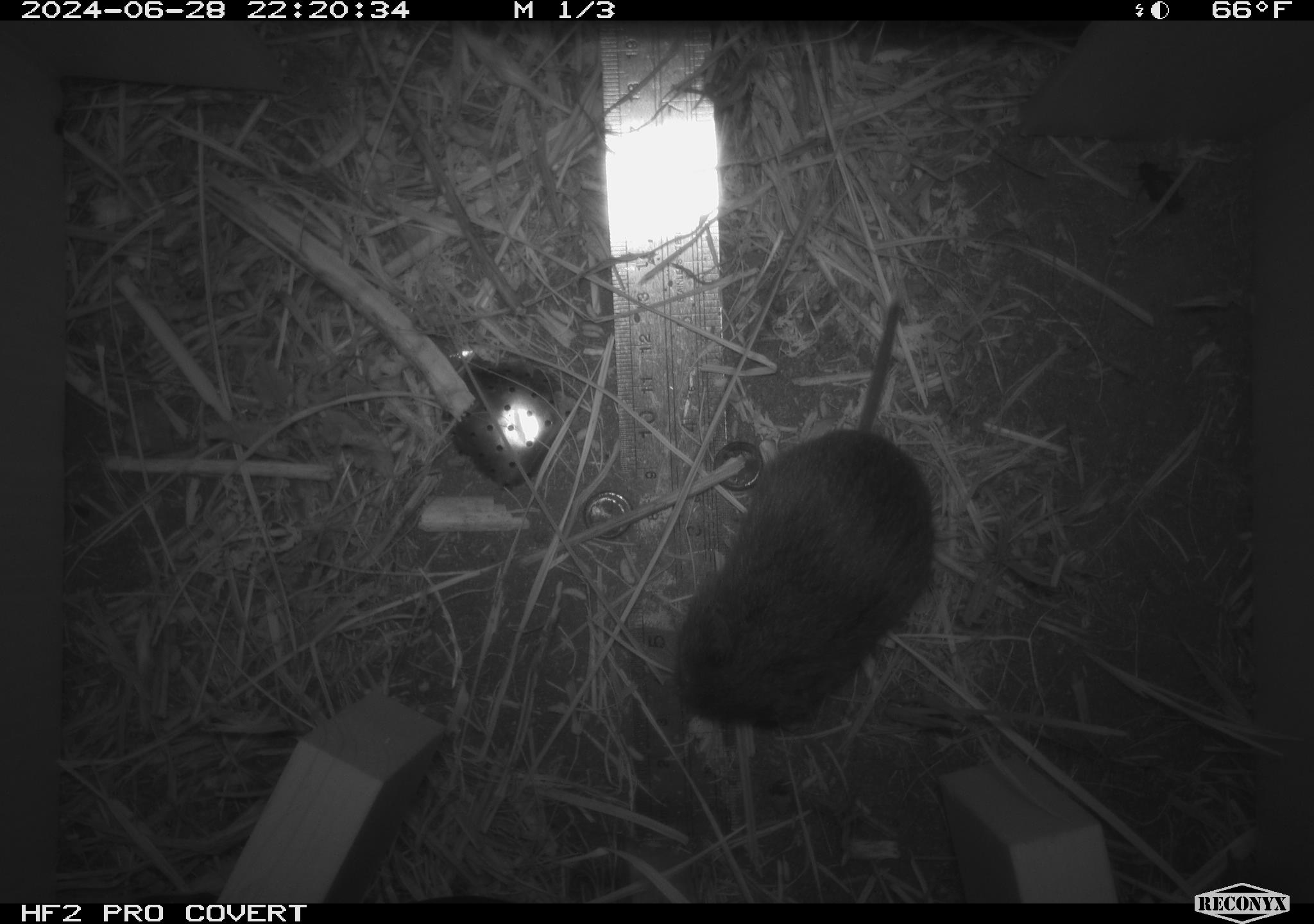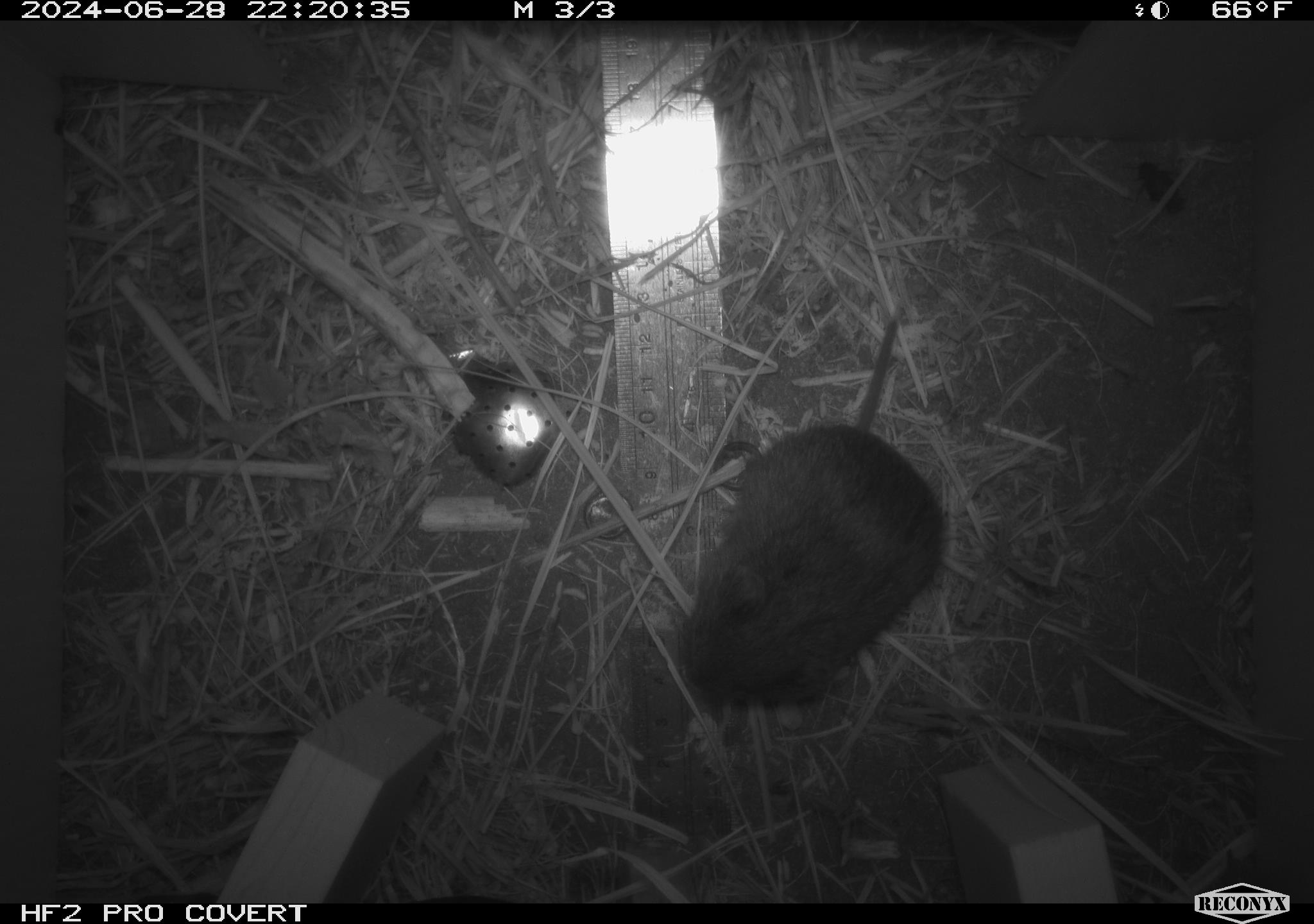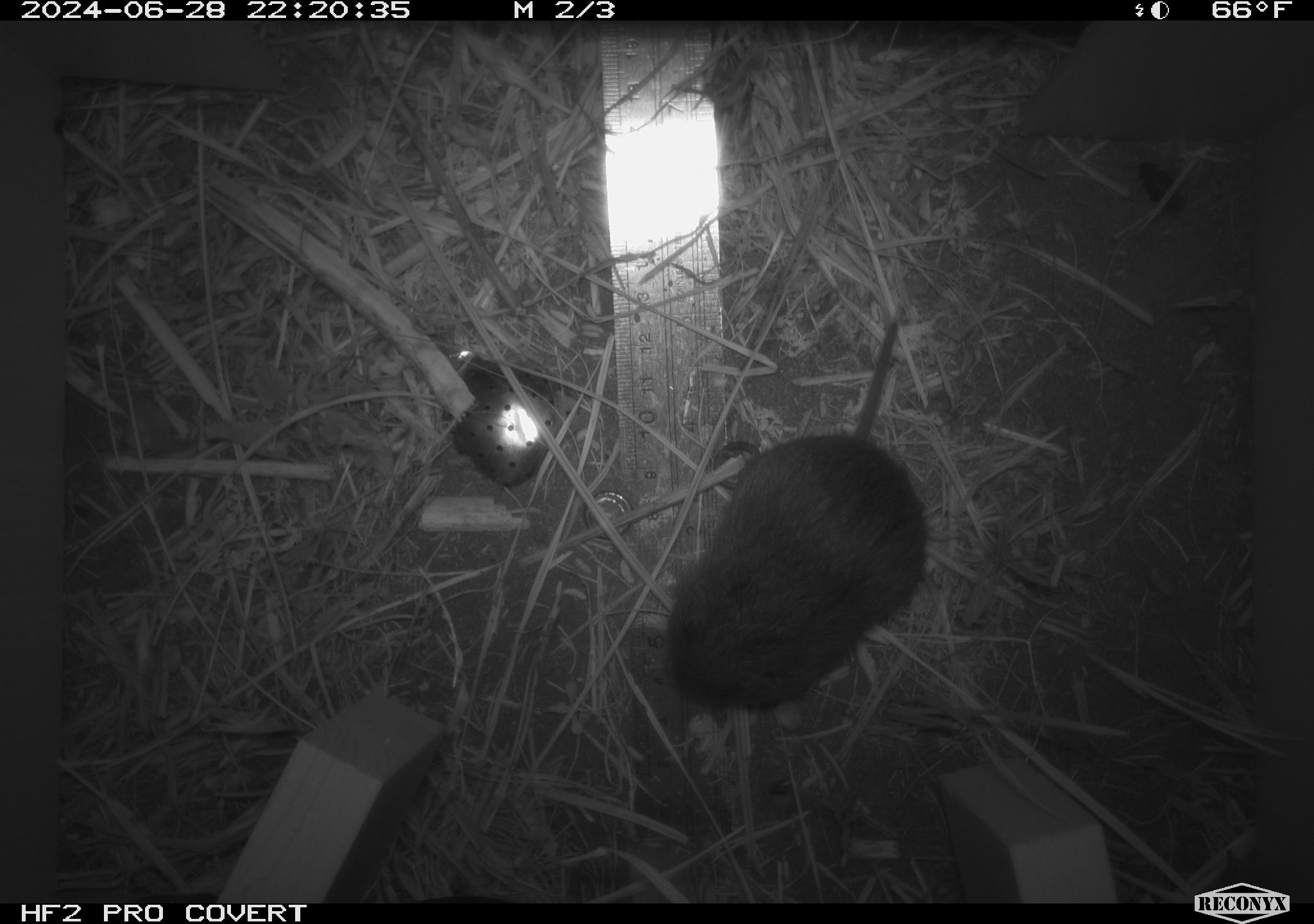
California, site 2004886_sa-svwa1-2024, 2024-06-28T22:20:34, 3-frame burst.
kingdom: Animalia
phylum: Chordata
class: Mammalia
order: Rodentia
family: Cricetidae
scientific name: Arvicolinae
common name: voles, lemmings, and muskrats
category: arvicolinae subfamily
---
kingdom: Animalia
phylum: Arthropoda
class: Insecta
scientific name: Insecta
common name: insect